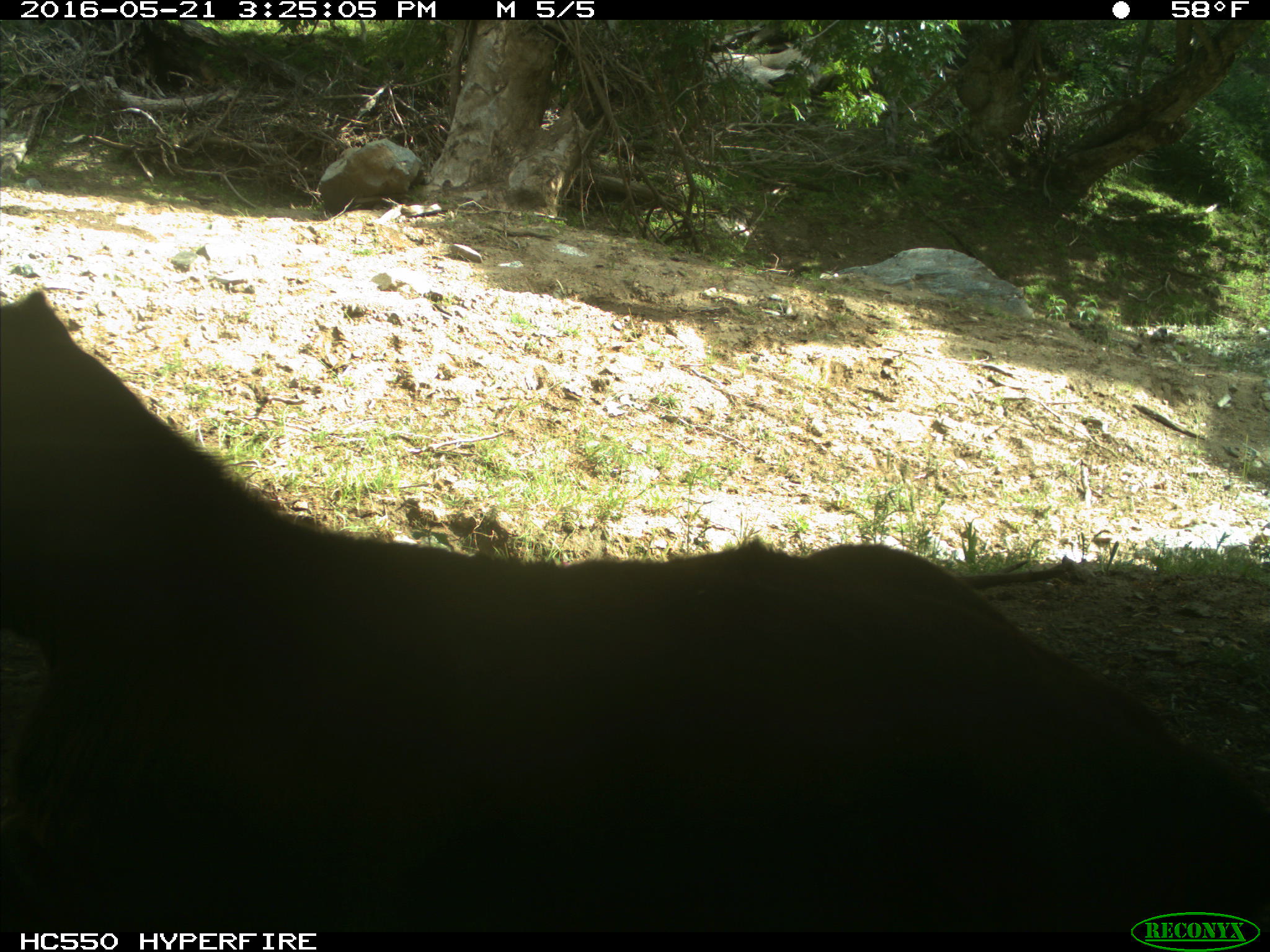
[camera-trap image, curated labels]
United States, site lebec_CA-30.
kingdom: Animalia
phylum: Chordata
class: Mammalia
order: Artiodactyla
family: Bovidae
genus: Bos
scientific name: Bos taurus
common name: domestic cow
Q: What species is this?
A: Bos taurus (domestic cow).